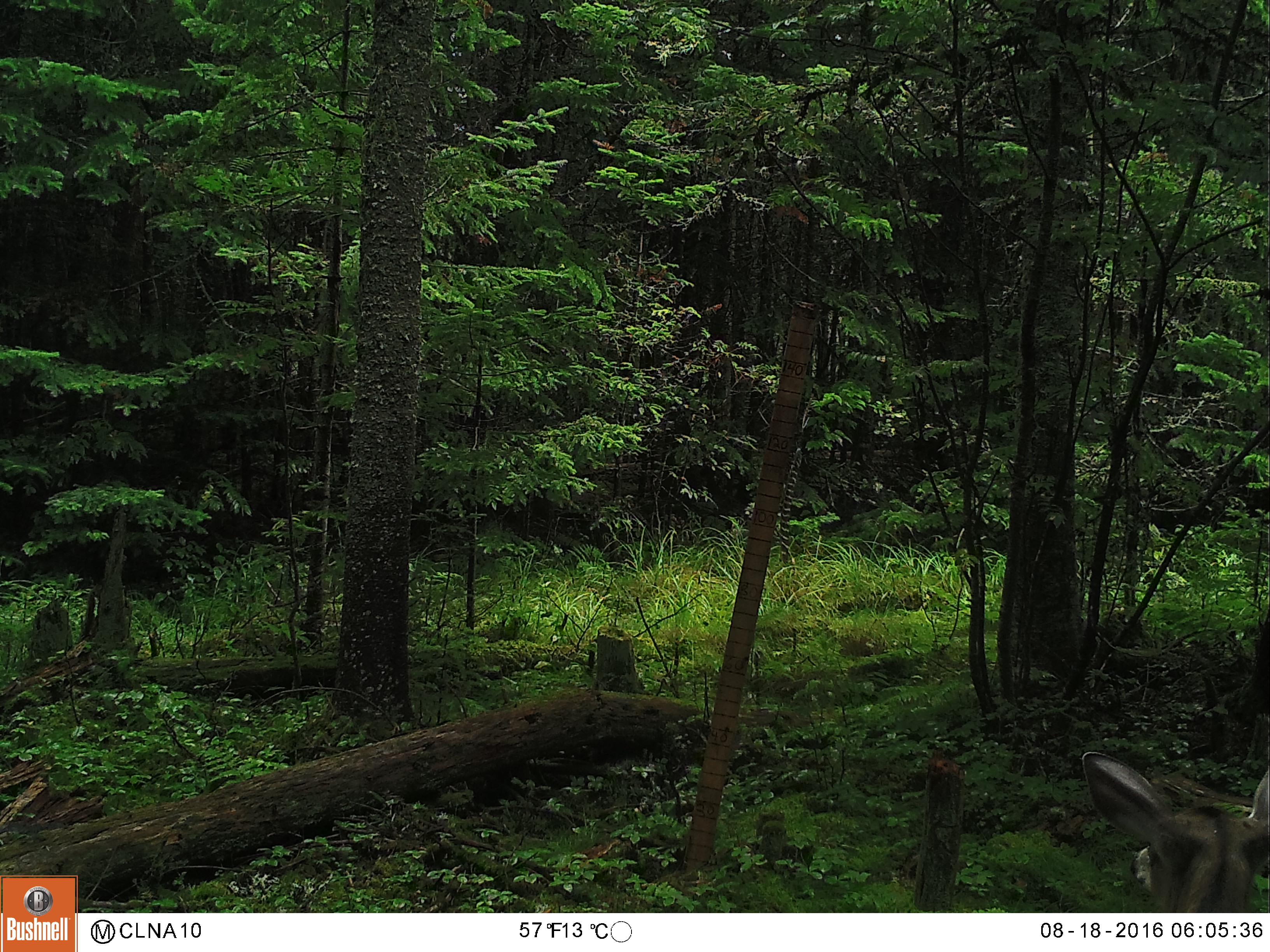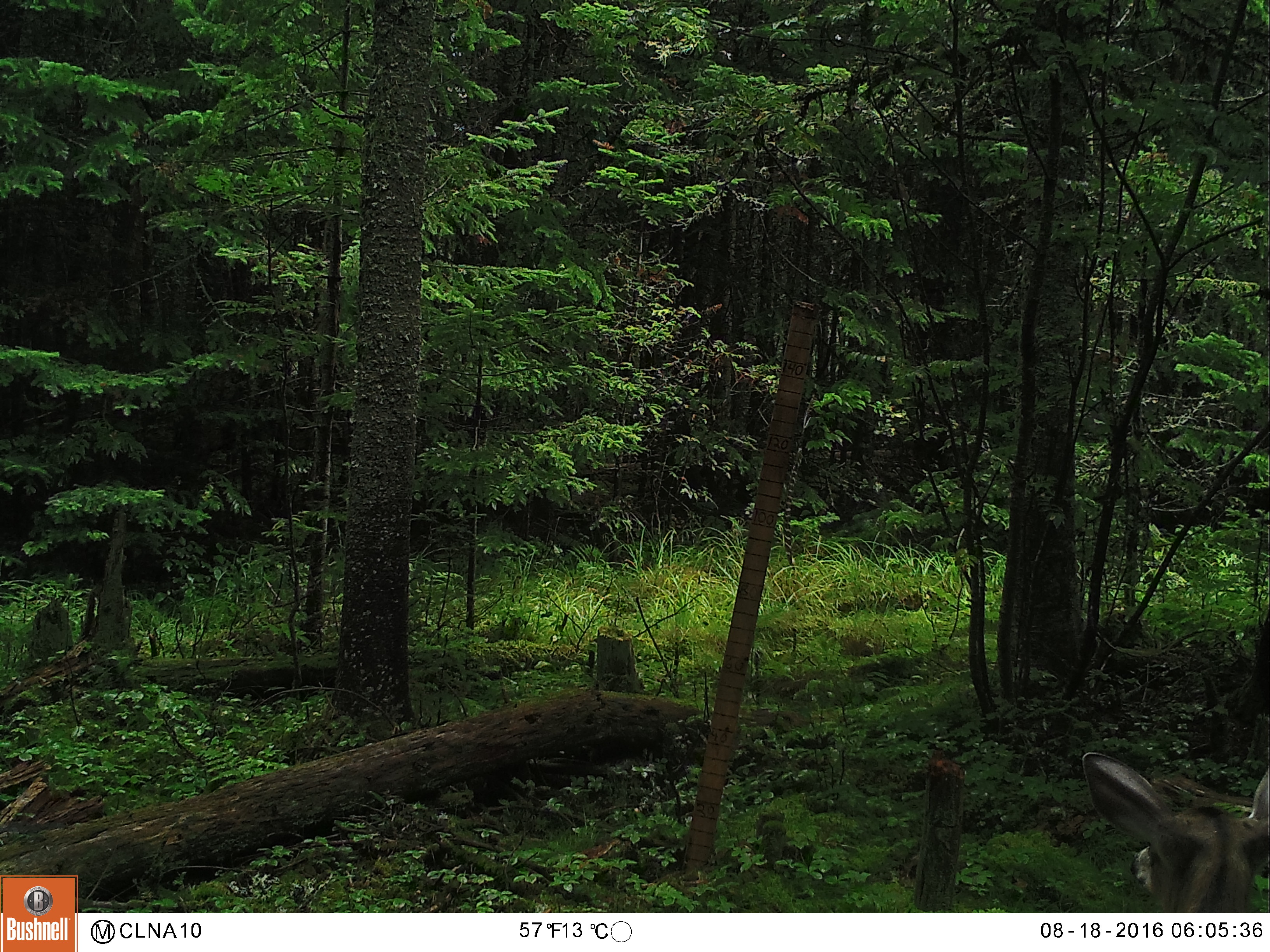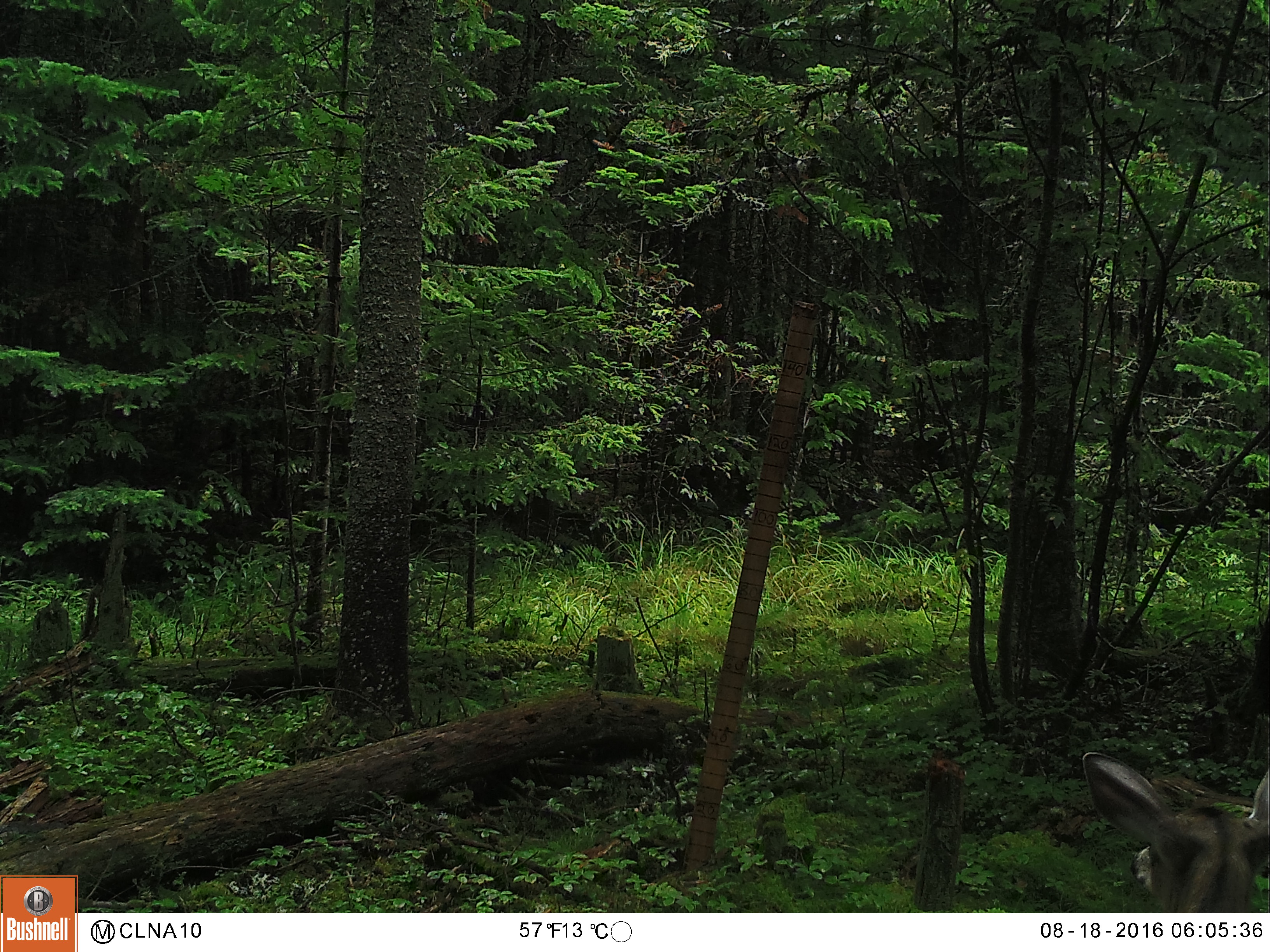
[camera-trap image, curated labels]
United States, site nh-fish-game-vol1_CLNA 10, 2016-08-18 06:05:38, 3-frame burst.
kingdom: Animalia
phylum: Chordata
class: Mammalia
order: Artiodactyla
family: Cervidae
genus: Odocoileus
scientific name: Odocoileus virginianus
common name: white-tailed deer